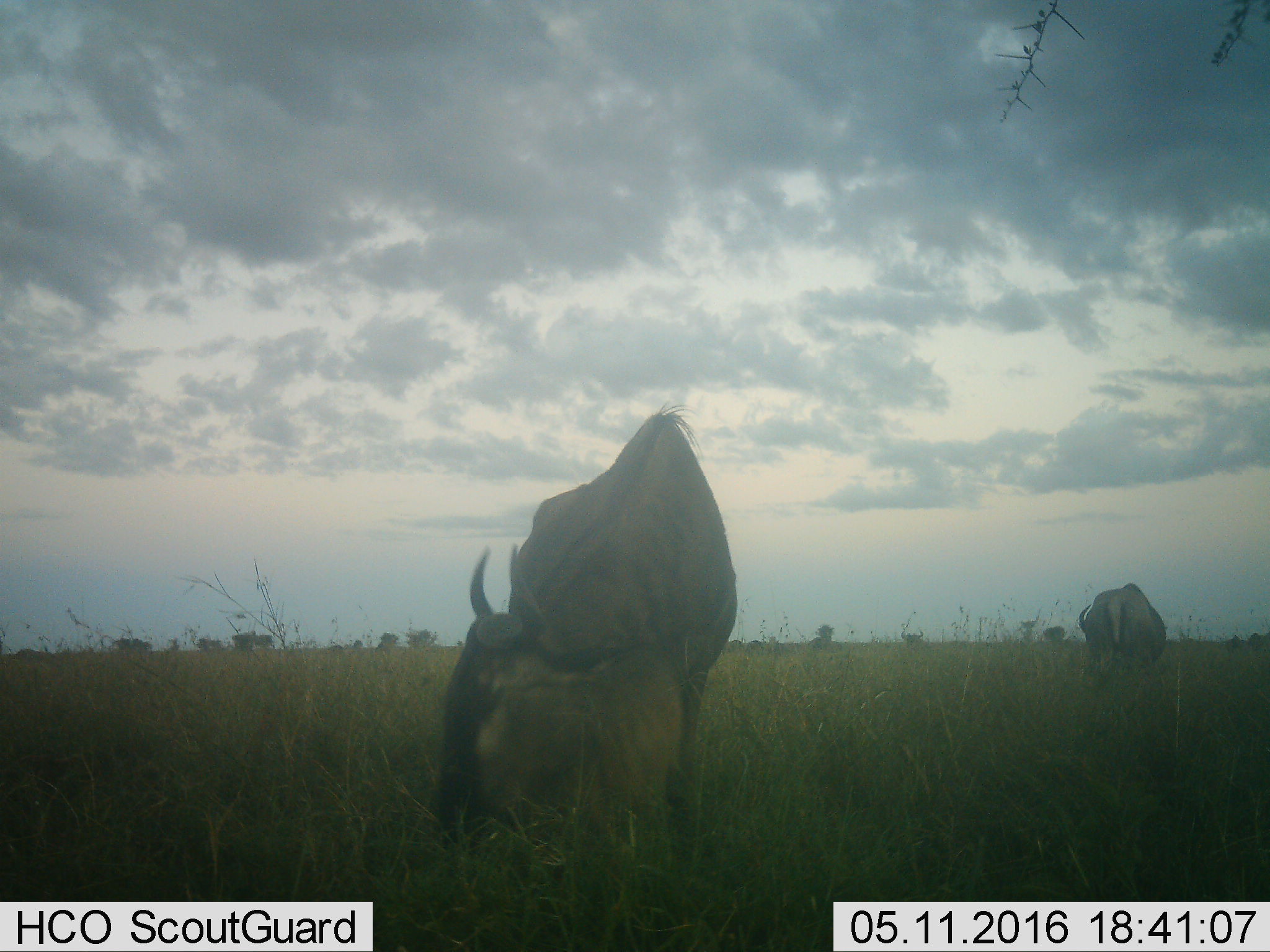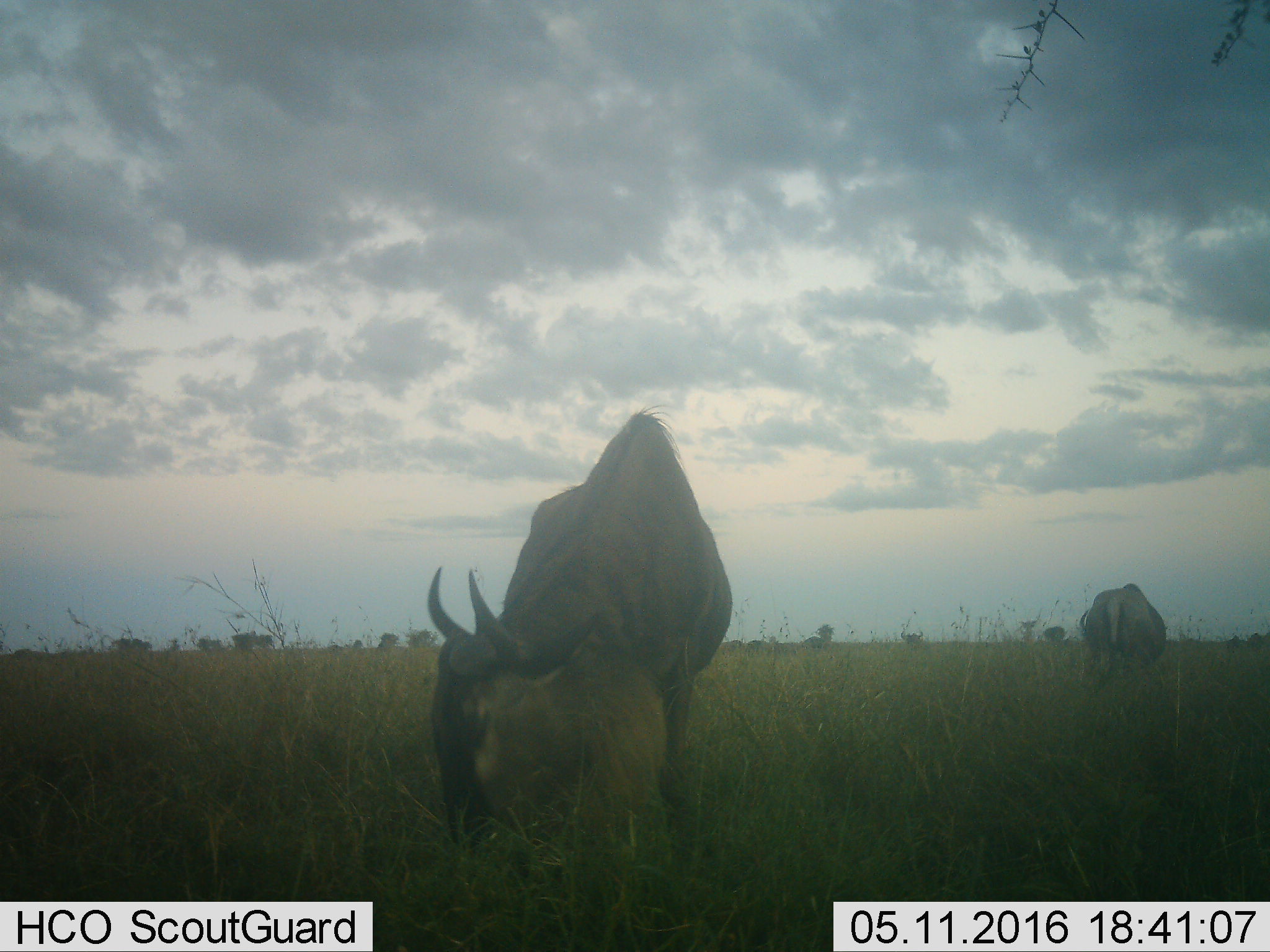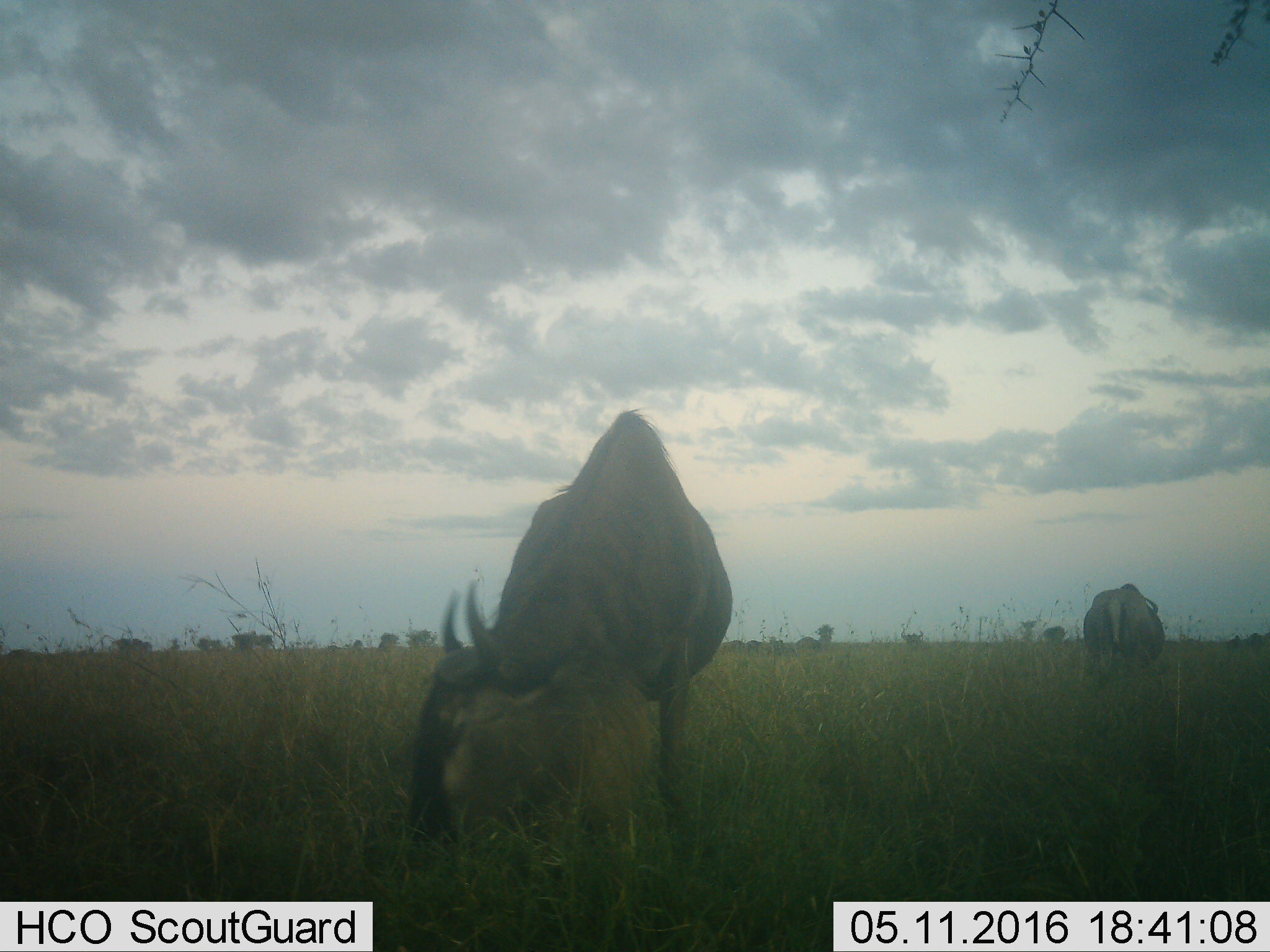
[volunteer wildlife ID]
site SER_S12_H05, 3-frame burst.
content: unidentified animal